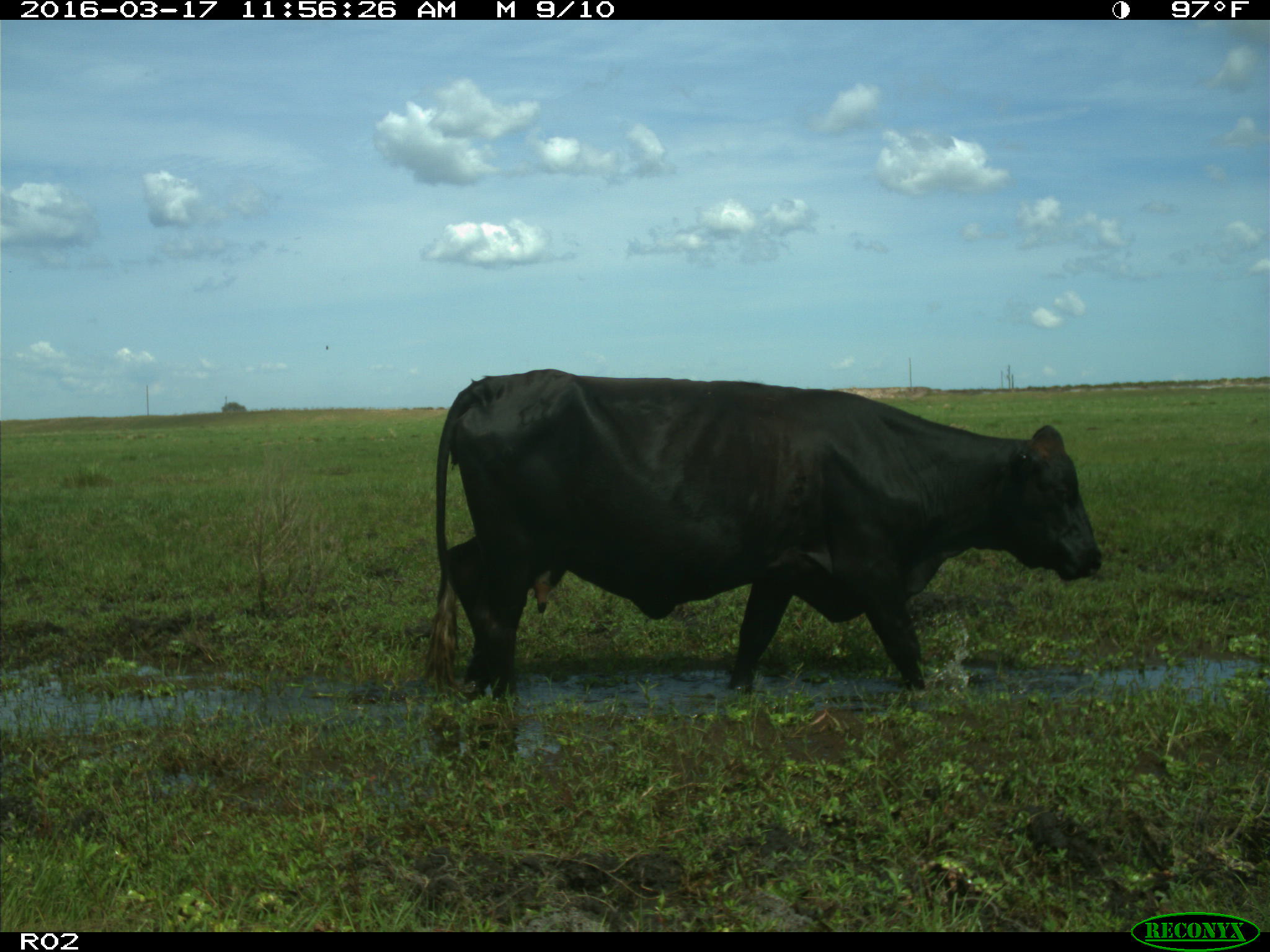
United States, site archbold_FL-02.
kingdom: Animalia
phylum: Chordata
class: Mammalia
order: Artiodactyla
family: Bovidae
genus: Bos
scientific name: Bos taurus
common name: domestic cow